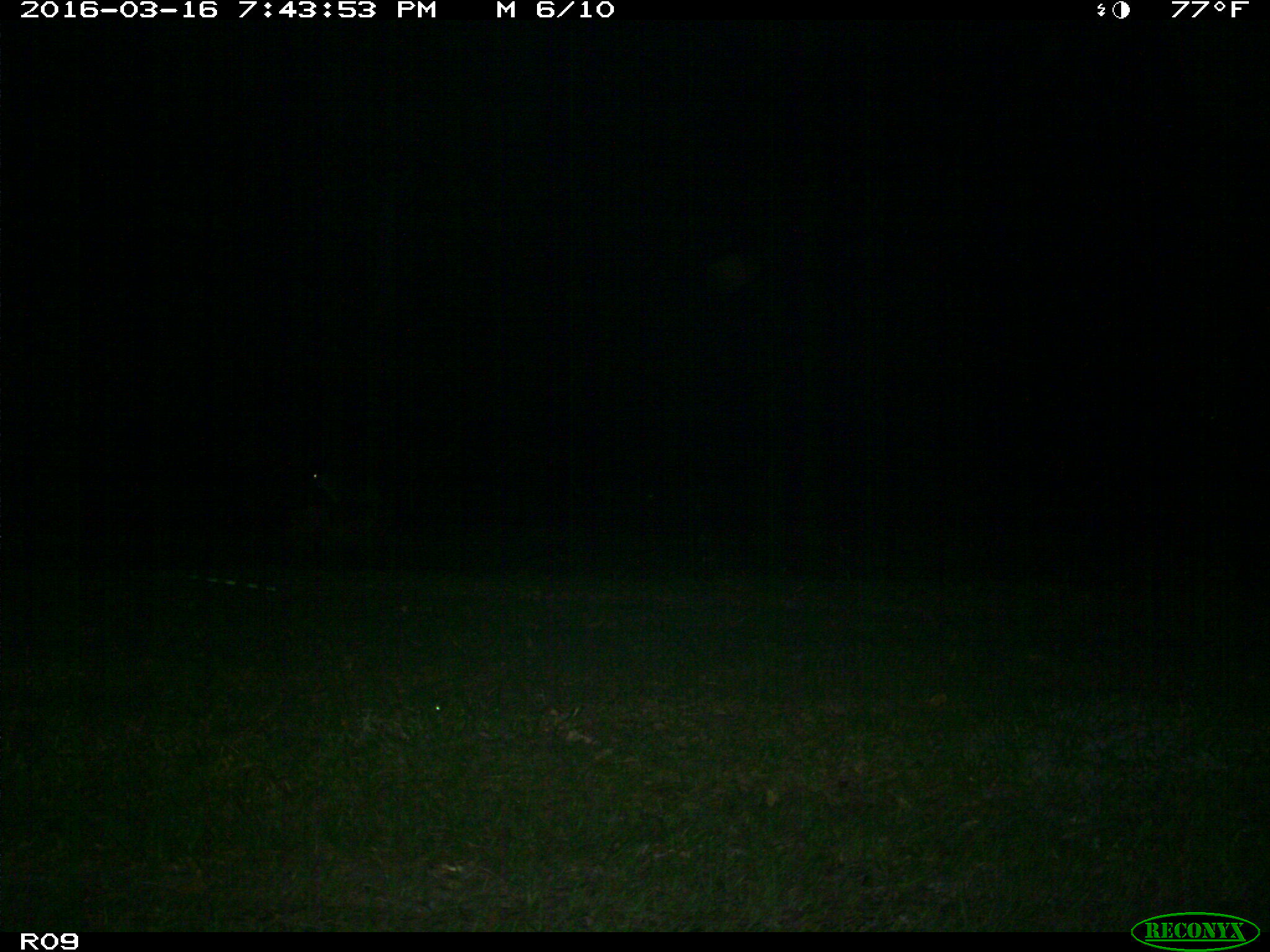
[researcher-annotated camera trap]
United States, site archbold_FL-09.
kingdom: Animalia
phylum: Chordata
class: Mammalia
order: Artiodactyla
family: Bovidae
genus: Bos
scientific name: Bos taurus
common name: domestic cow